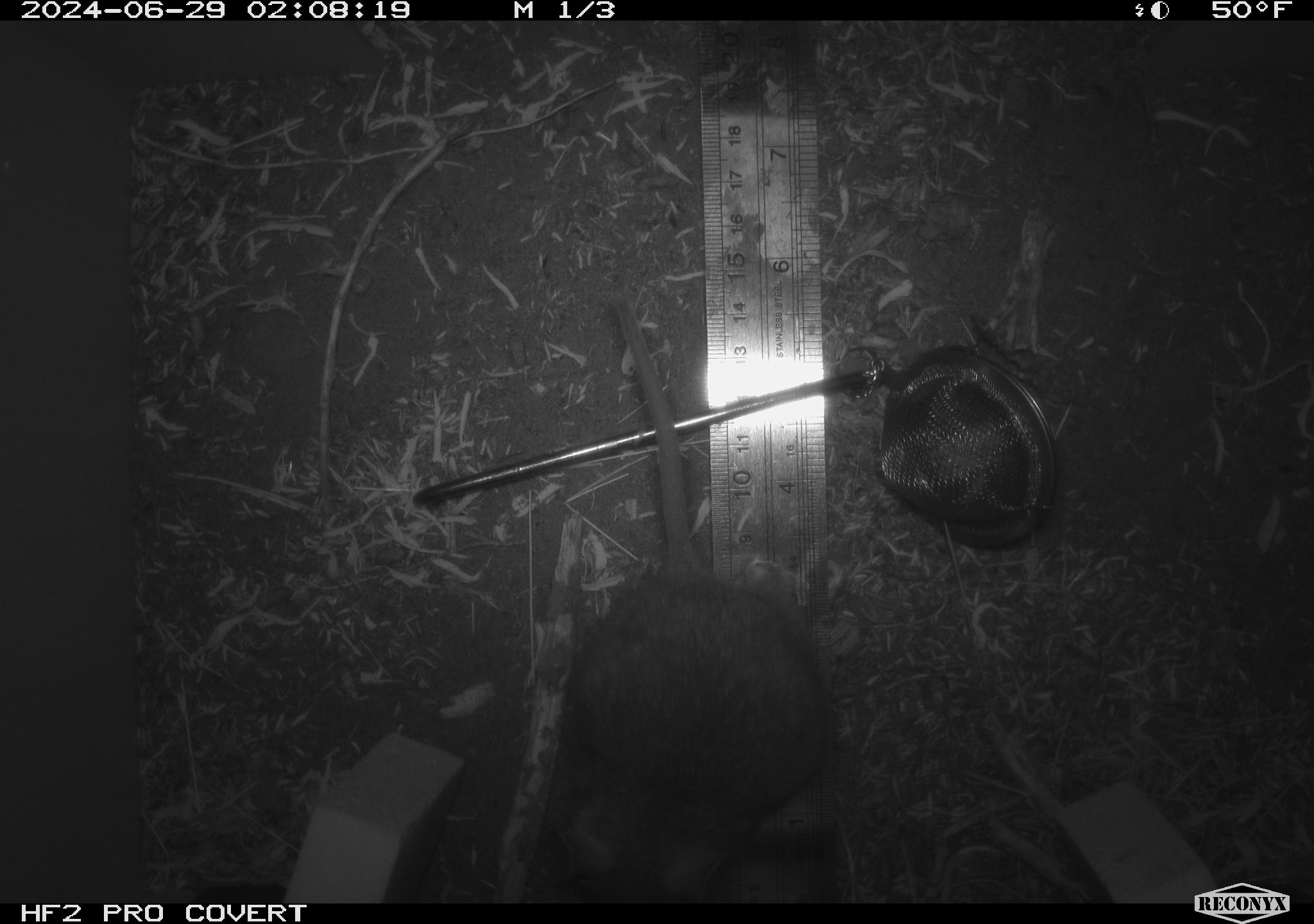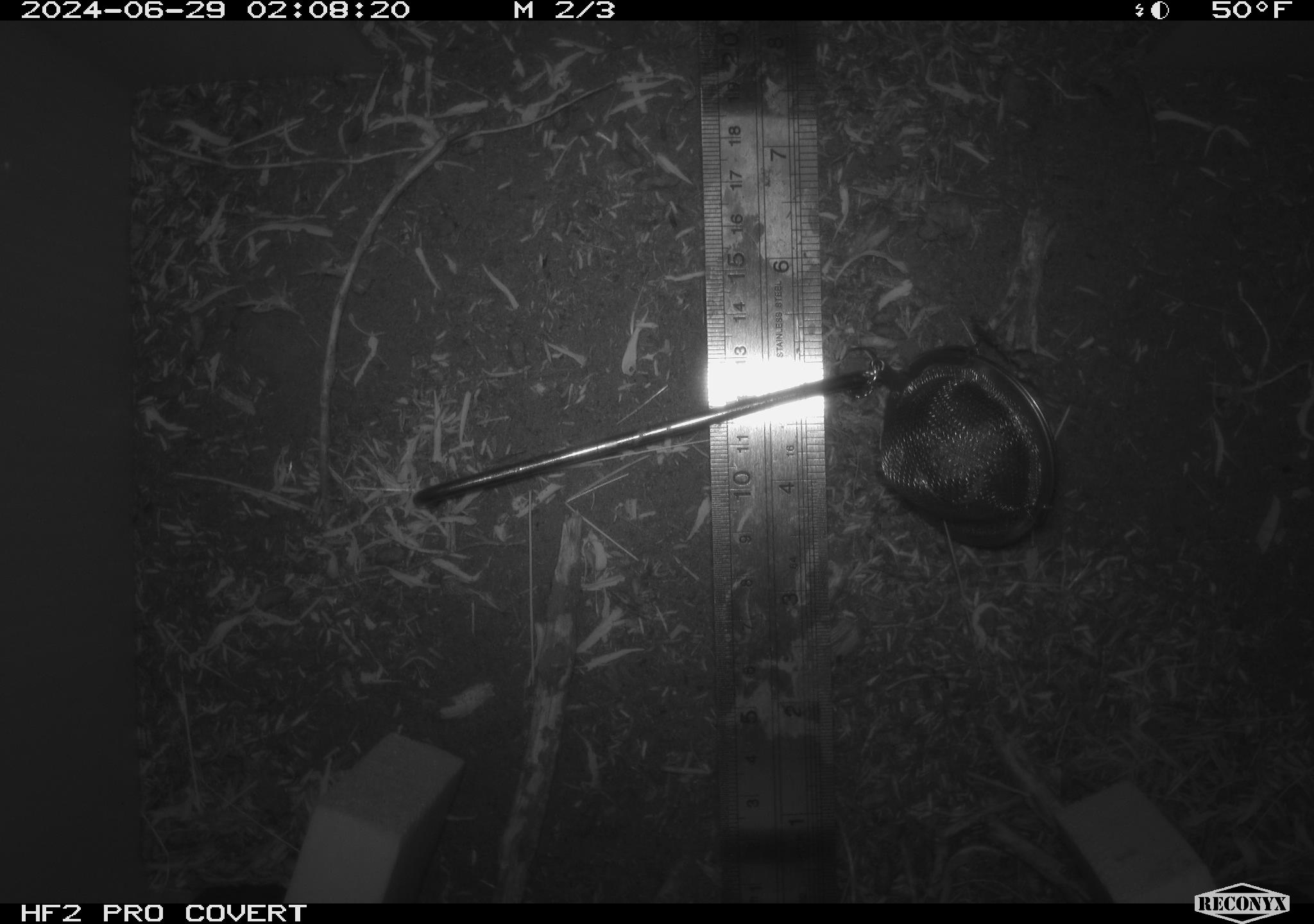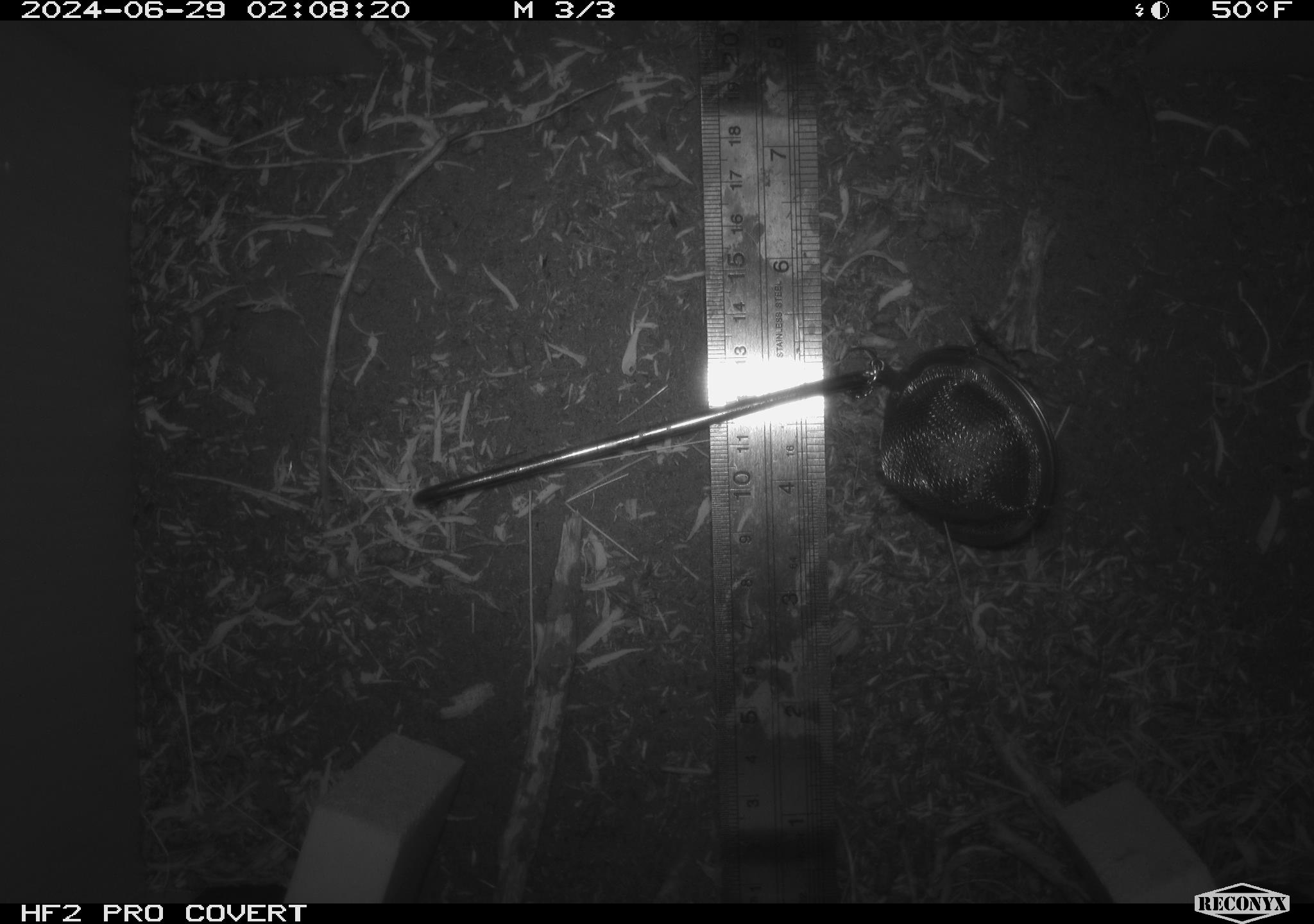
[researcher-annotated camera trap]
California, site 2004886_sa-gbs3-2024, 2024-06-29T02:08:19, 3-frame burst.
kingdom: Animalia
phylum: Chordata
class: Mammalia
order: Rodentia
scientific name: Rodentia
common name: mouse species